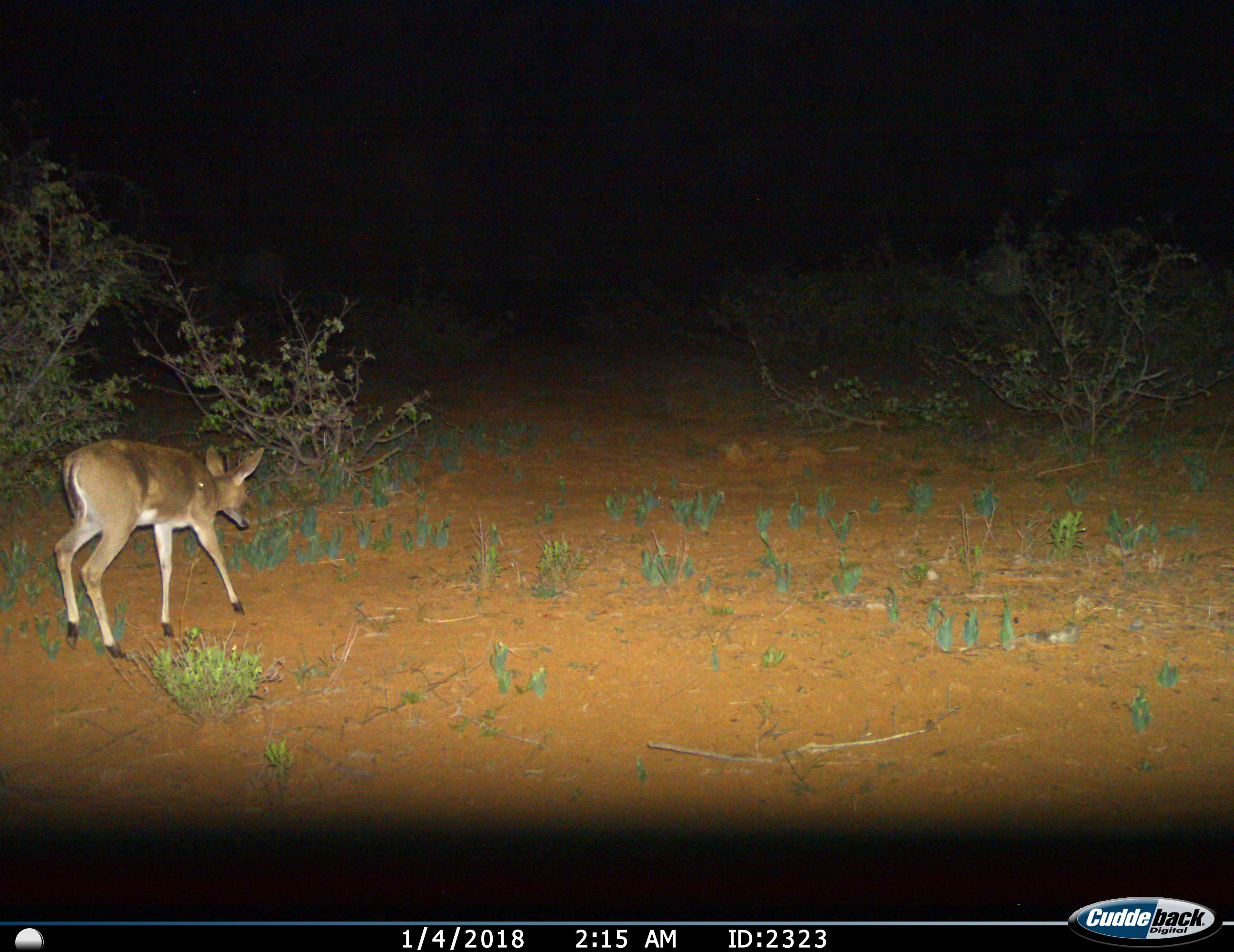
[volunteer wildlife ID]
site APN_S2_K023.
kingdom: Animalia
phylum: Chordata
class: Mammalia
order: Artiodactyla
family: Bovidae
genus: Sylvicapra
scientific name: Sylvicapra grimmia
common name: common duiker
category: duikercommongrey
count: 1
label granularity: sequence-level